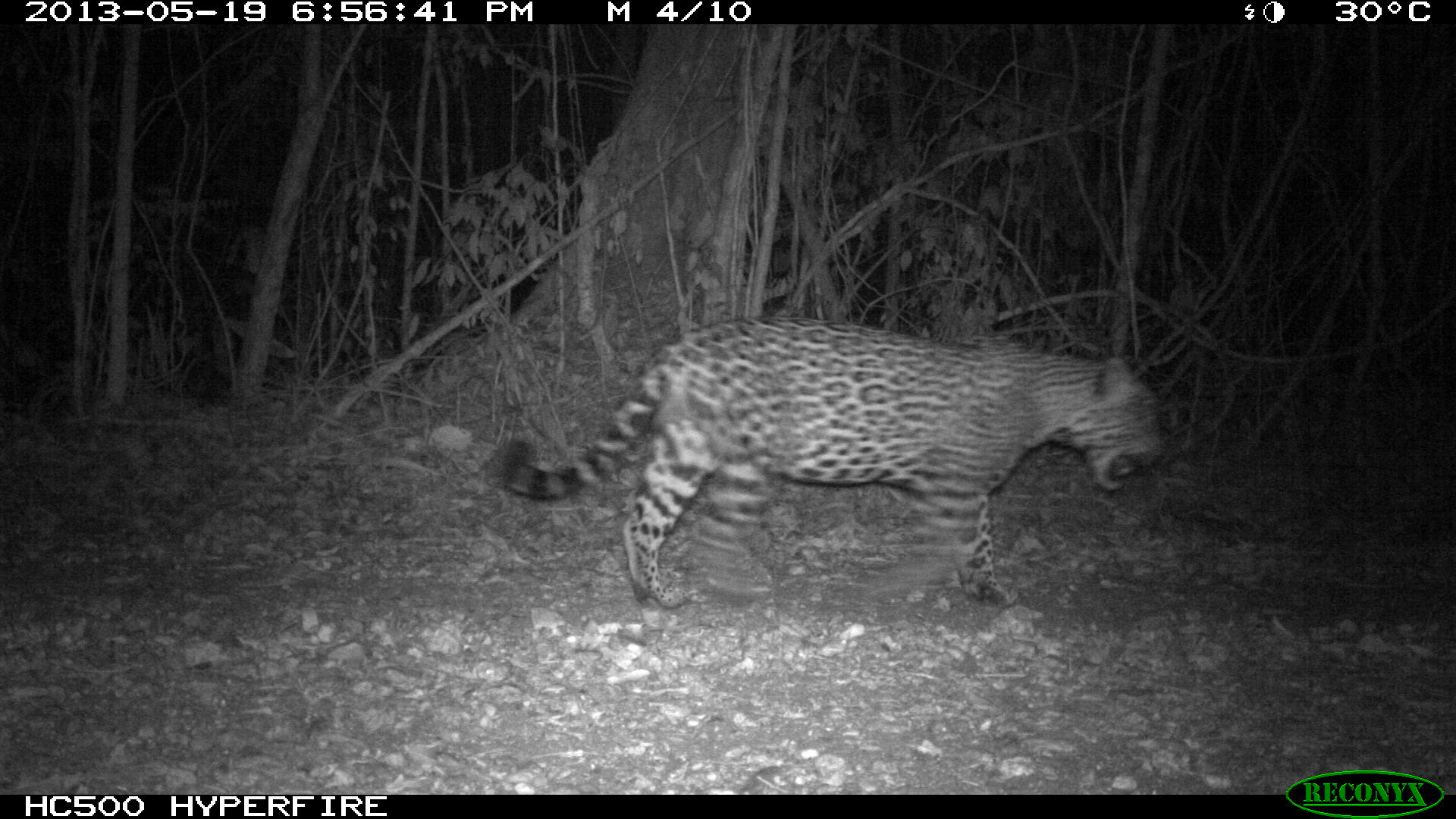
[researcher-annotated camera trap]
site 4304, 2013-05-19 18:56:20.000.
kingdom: Animalia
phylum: Chordata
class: Mammalia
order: Carnivora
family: Felidae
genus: Panthera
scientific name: Panthera onca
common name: jaguar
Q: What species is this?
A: Panthera onca (jaguar).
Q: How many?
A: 1.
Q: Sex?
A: Male.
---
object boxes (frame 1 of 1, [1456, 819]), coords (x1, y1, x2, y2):
panthera onca: (496, 314, 1163, 608)